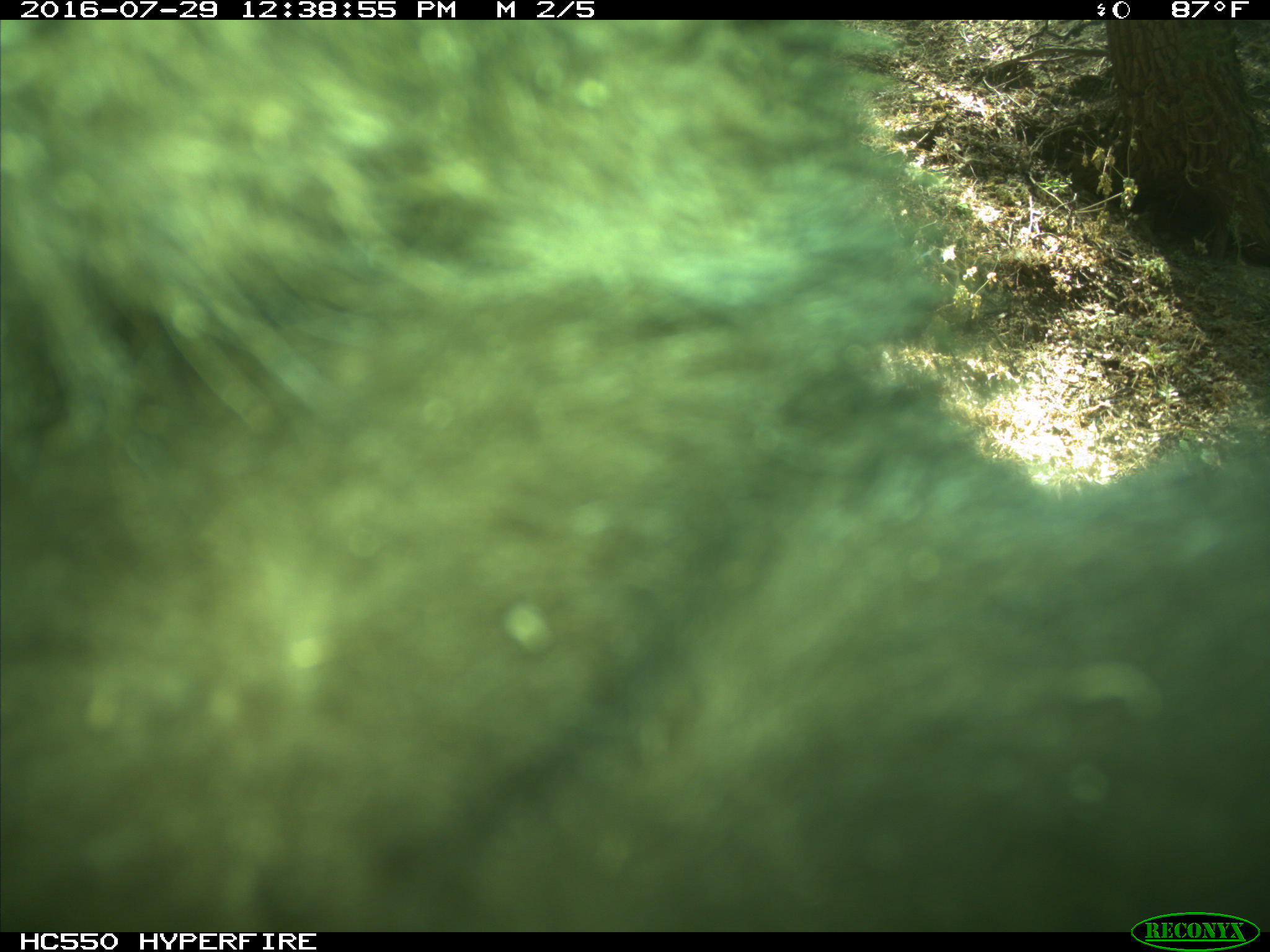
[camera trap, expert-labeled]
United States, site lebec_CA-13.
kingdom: Animalia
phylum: Chordata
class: Mammalia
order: Carnivora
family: Ursidae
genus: Ursus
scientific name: Ursus americanus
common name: american black bear